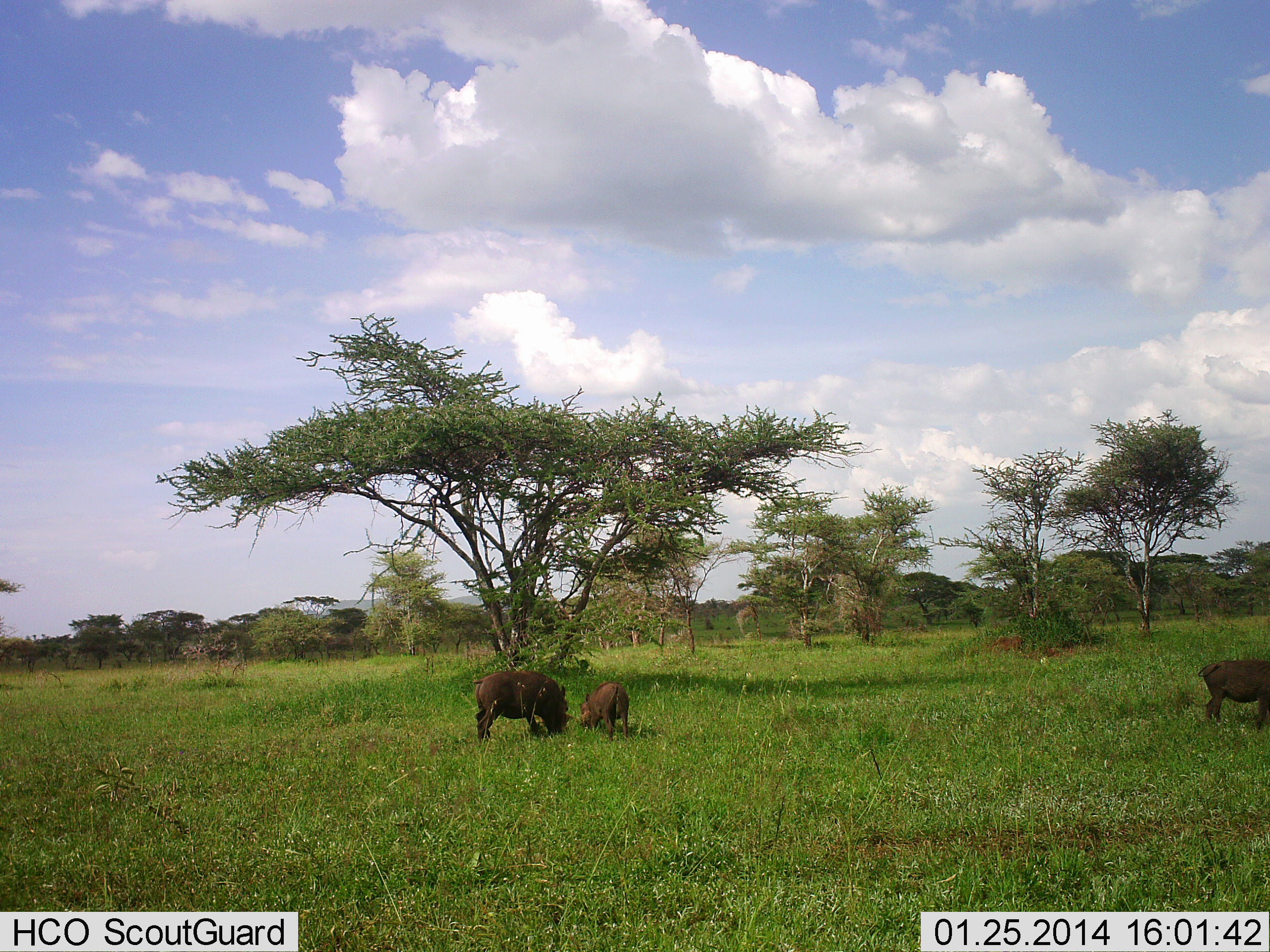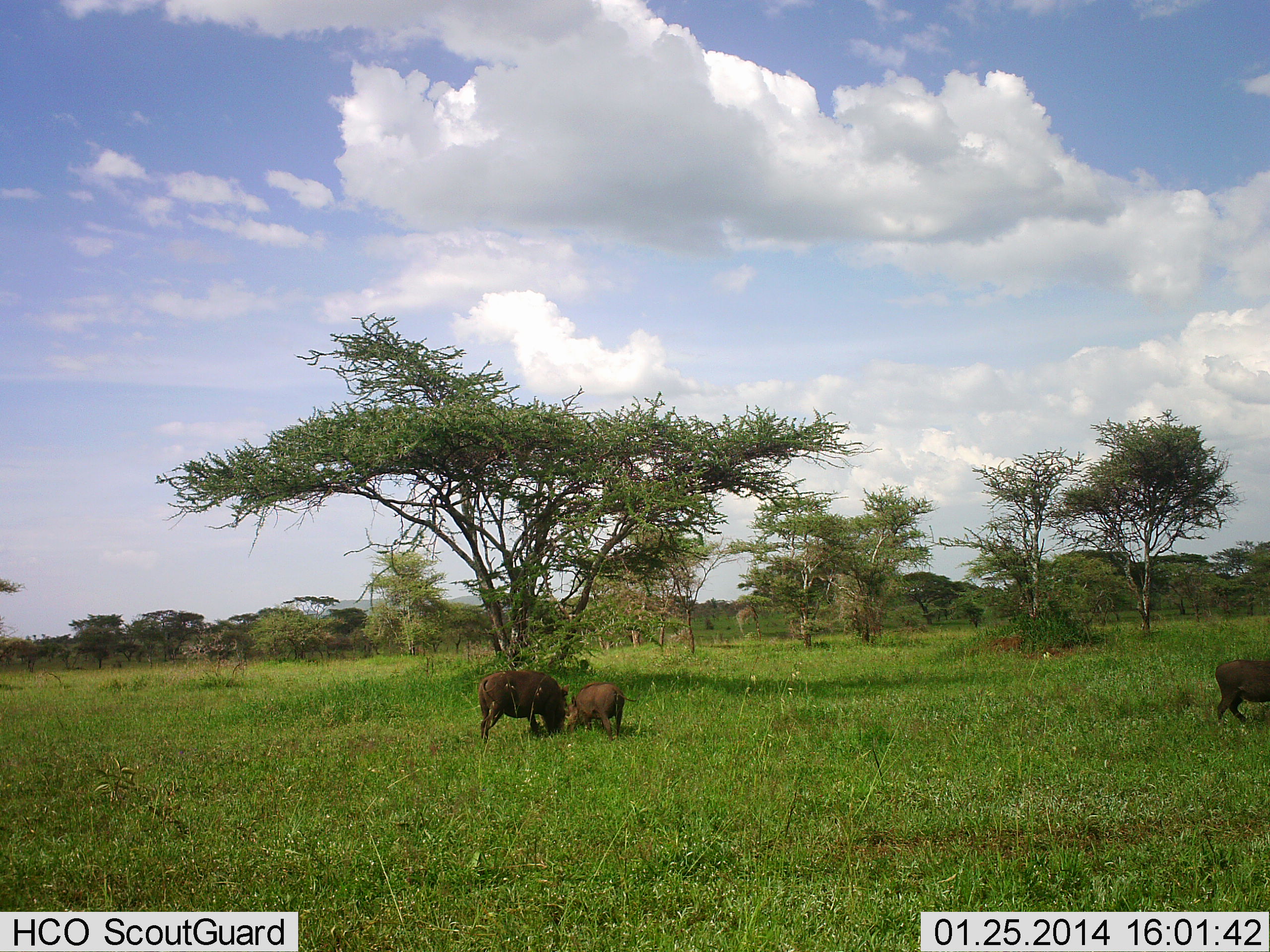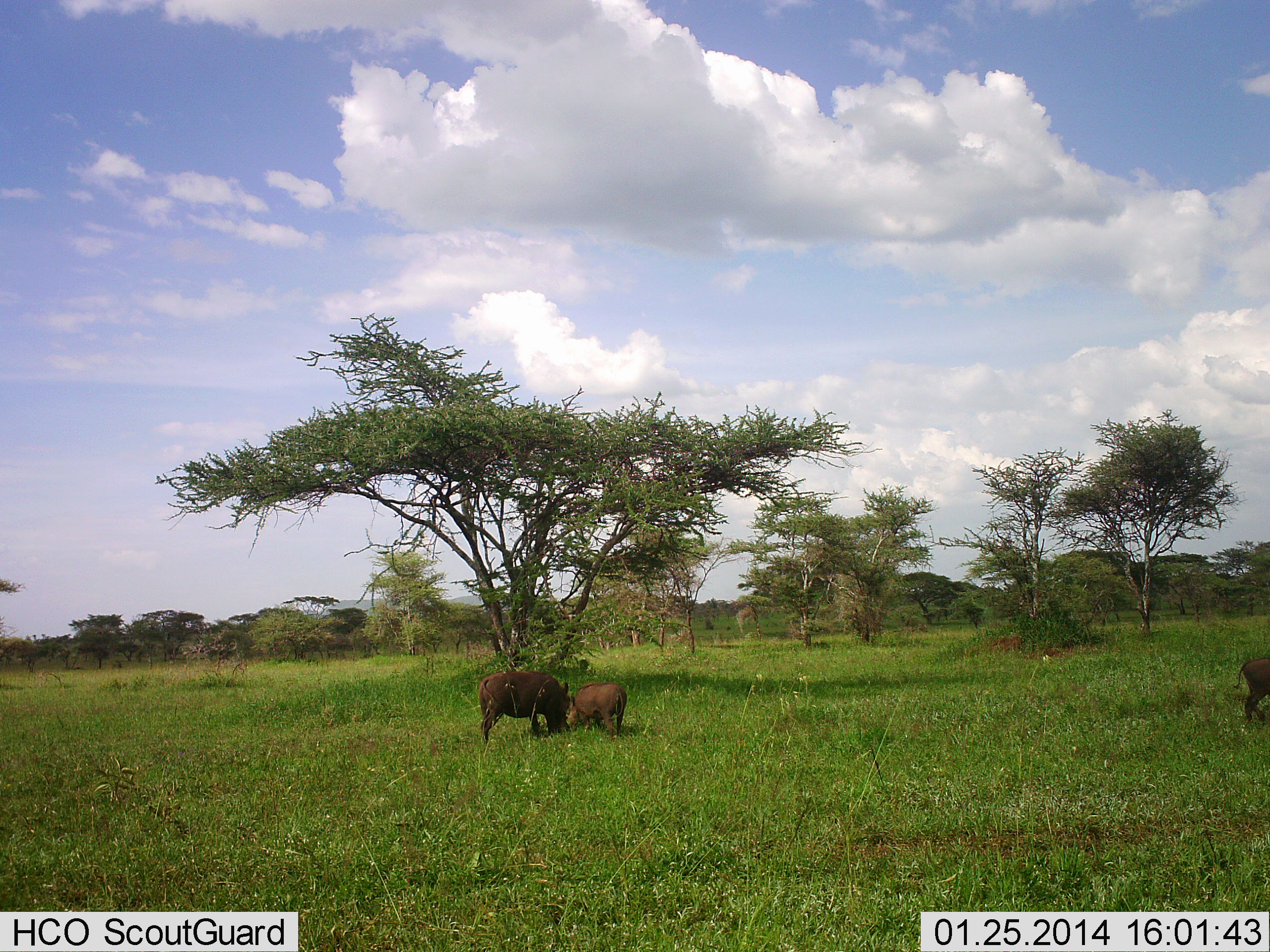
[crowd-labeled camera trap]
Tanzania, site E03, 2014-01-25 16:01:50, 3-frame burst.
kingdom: Animalia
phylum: Chordata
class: Mammalia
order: Artiodactyla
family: Suidae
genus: Phacochoerus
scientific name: Phacochoerus africanus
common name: warthog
Warthog (Phacochoerus africanus), count 3. Behavior (volunteer vote fractions): standing 20%, resting 0%, moving 70%, interacting 10%. Young present (vote fraction): 50%. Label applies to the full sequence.